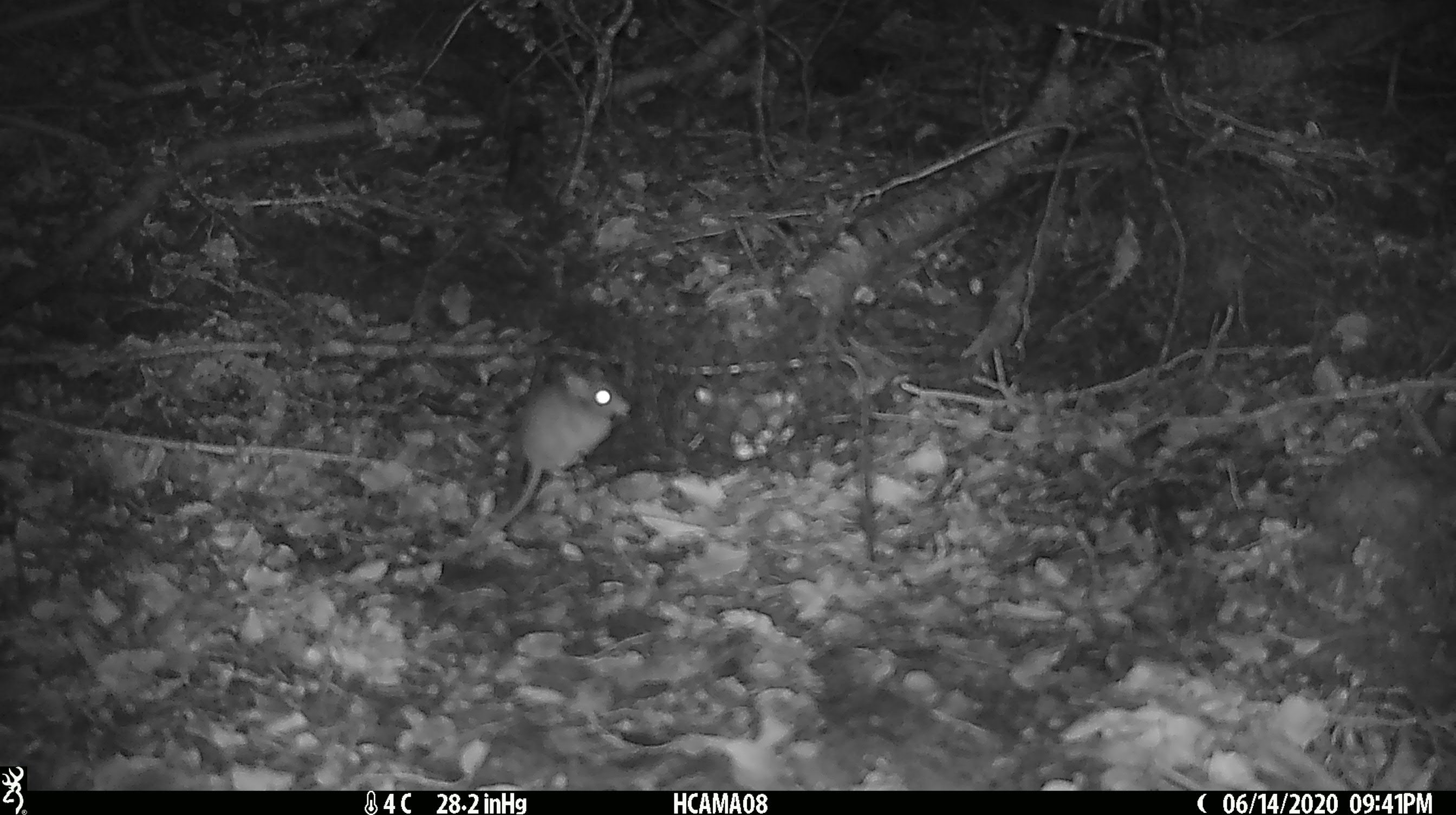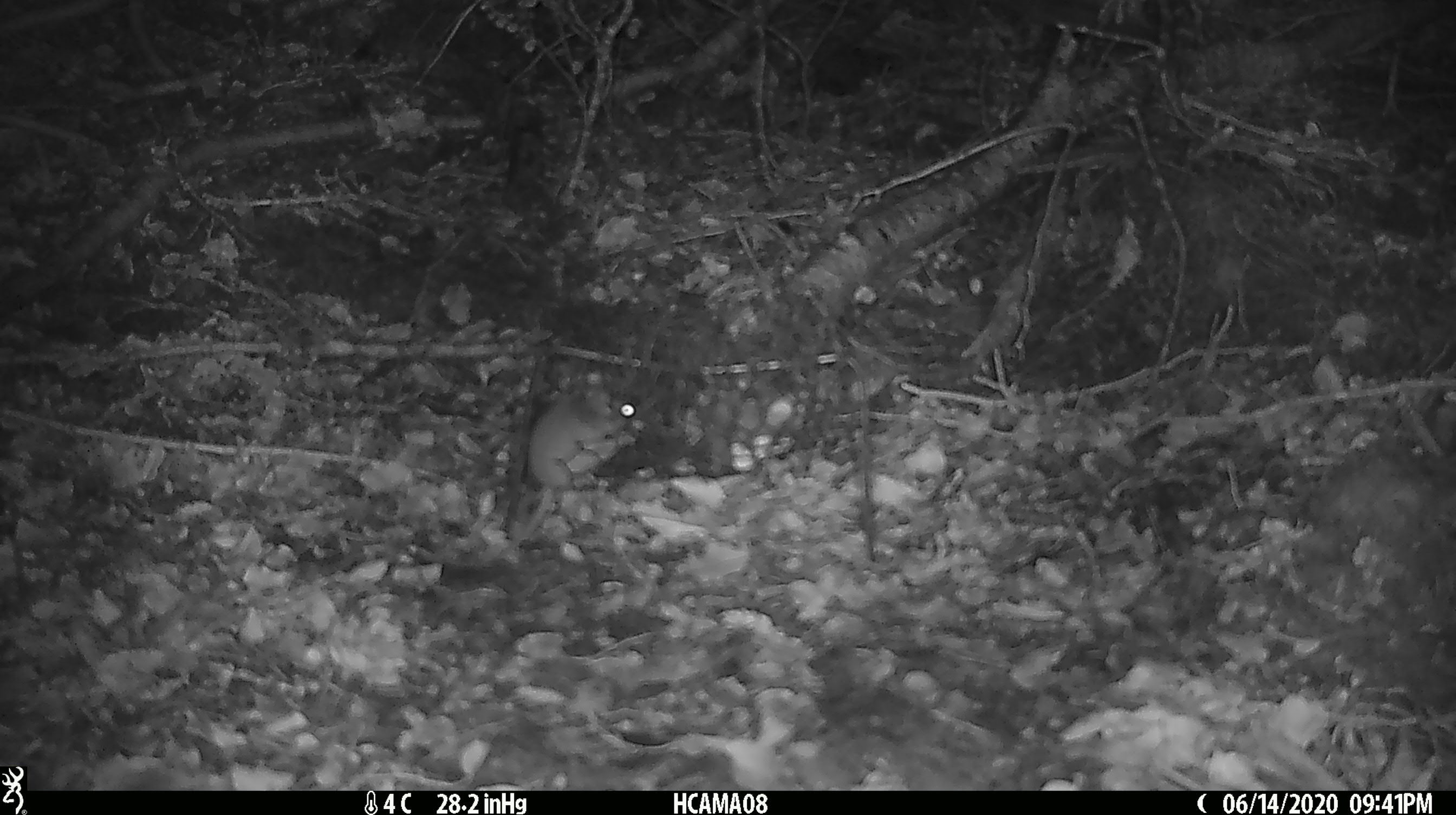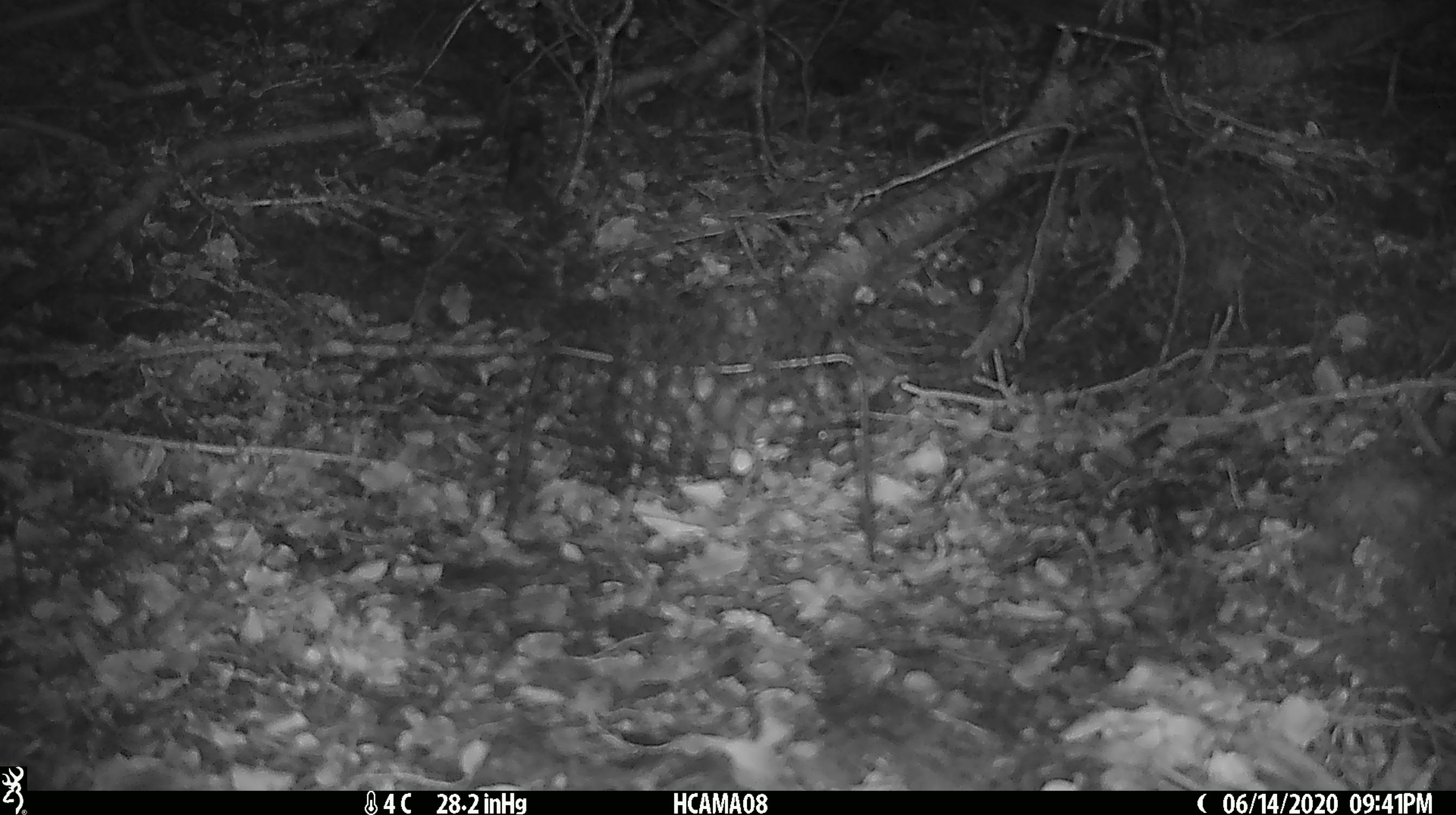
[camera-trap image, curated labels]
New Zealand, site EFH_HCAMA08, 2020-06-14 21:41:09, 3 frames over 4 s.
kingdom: Animalia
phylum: Chordata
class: Mammalia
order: Rodentia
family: Muridae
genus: Mus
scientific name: Mus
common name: mouse